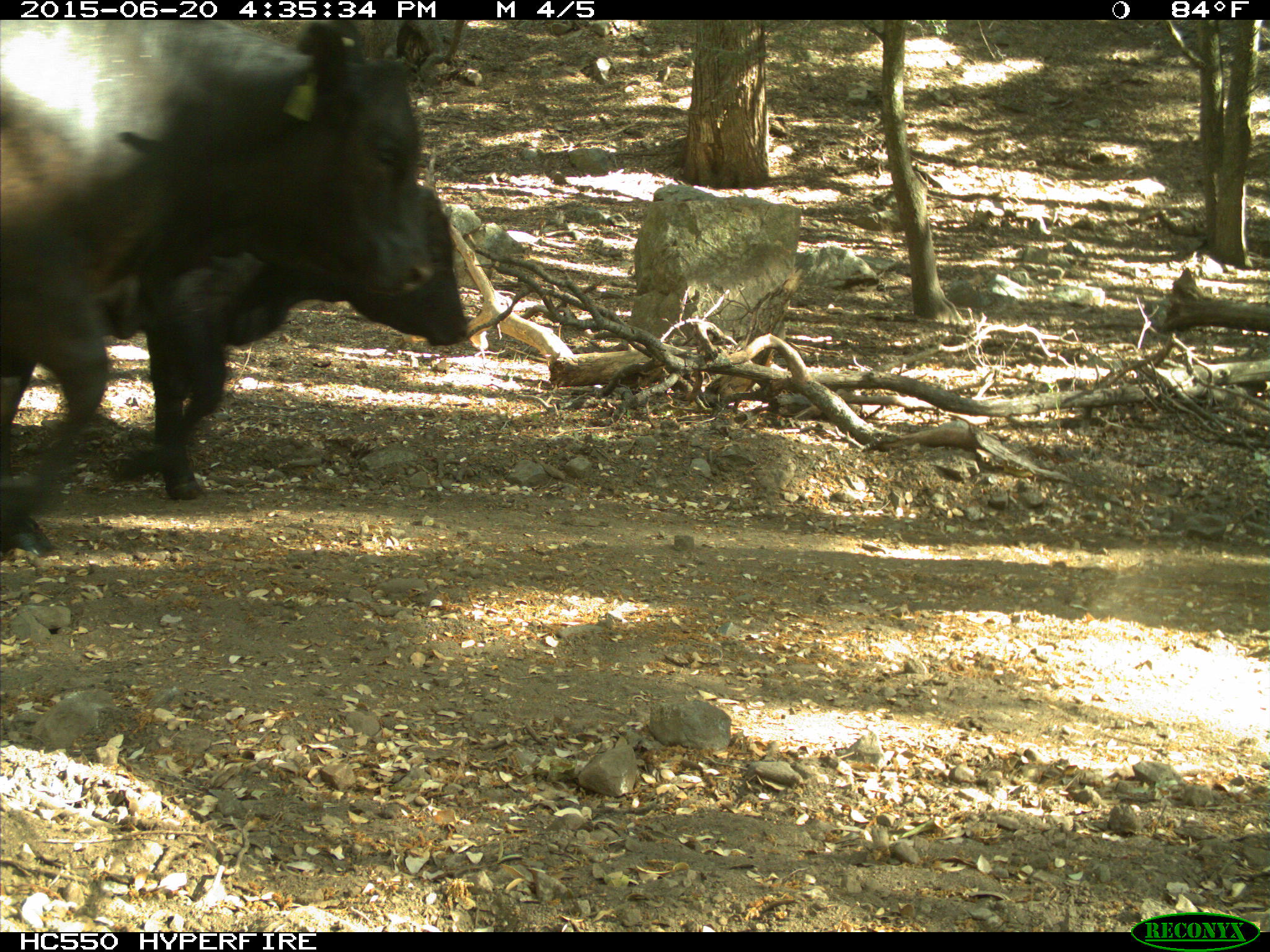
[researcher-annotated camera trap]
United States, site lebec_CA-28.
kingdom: Animalia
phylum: Chordata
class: Mammalia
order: Artiodactyla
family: Bovidae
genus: Bos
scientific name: Bos taurus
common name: domestic cow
Bos taurus (domestic cow).